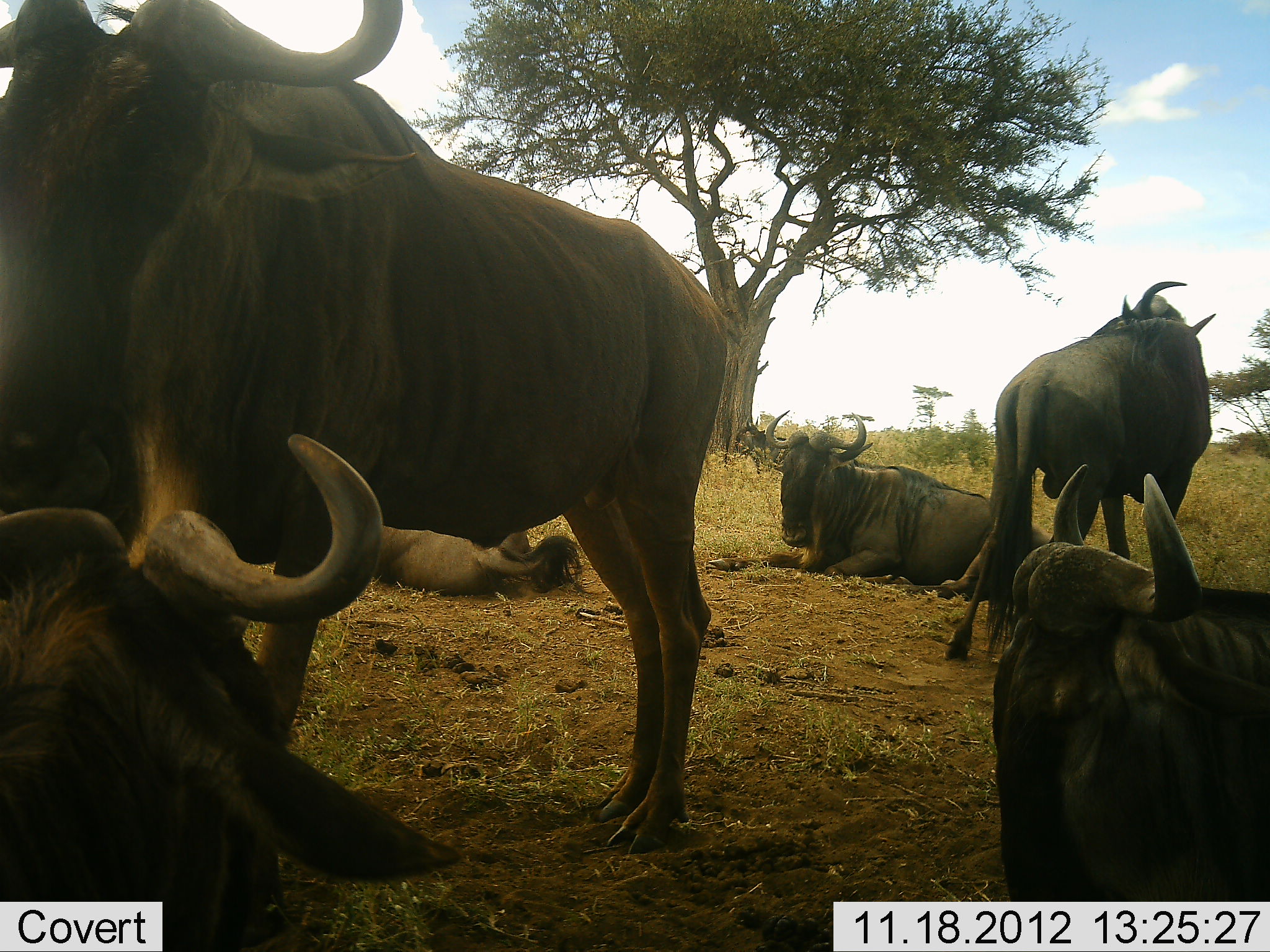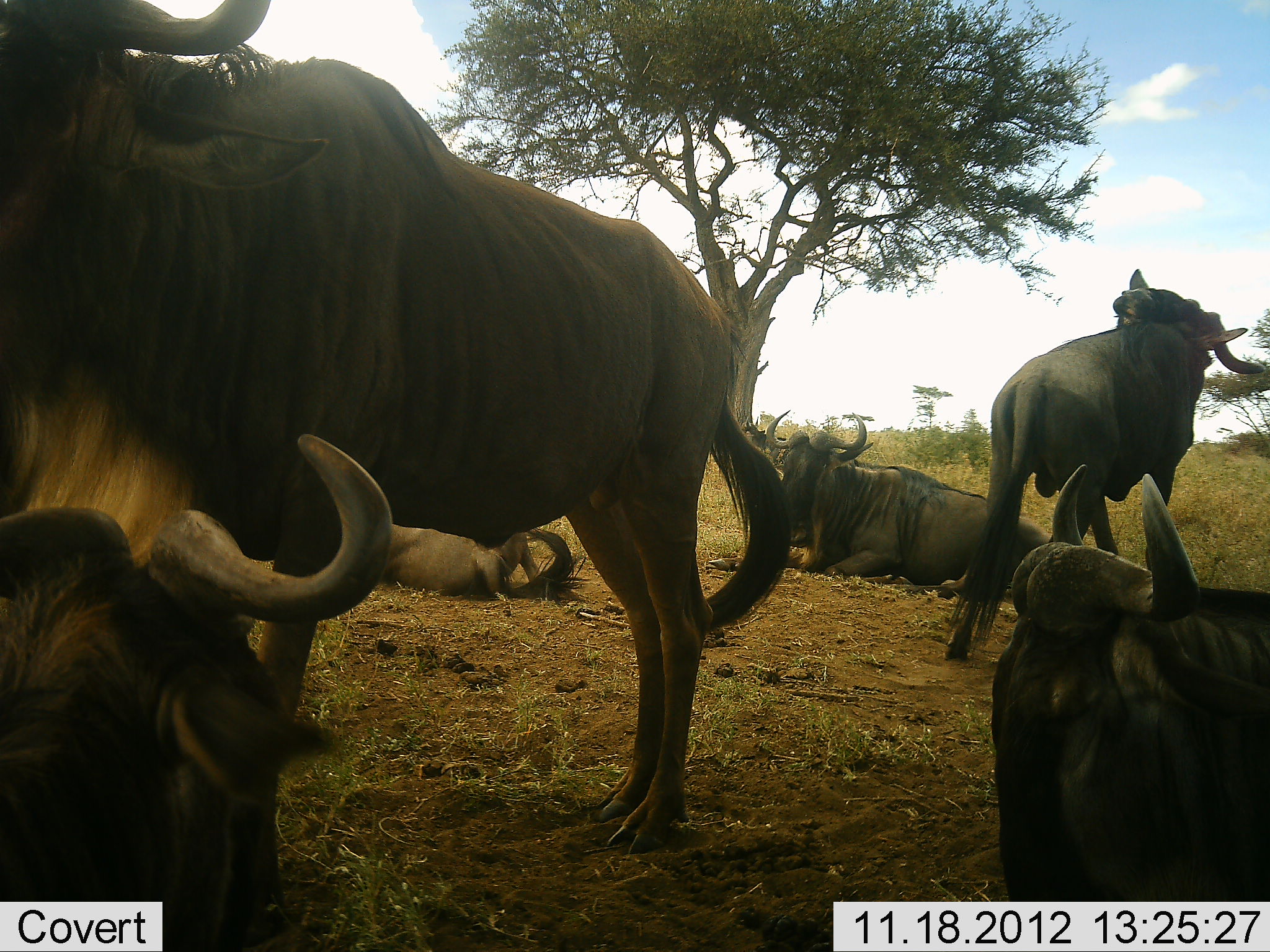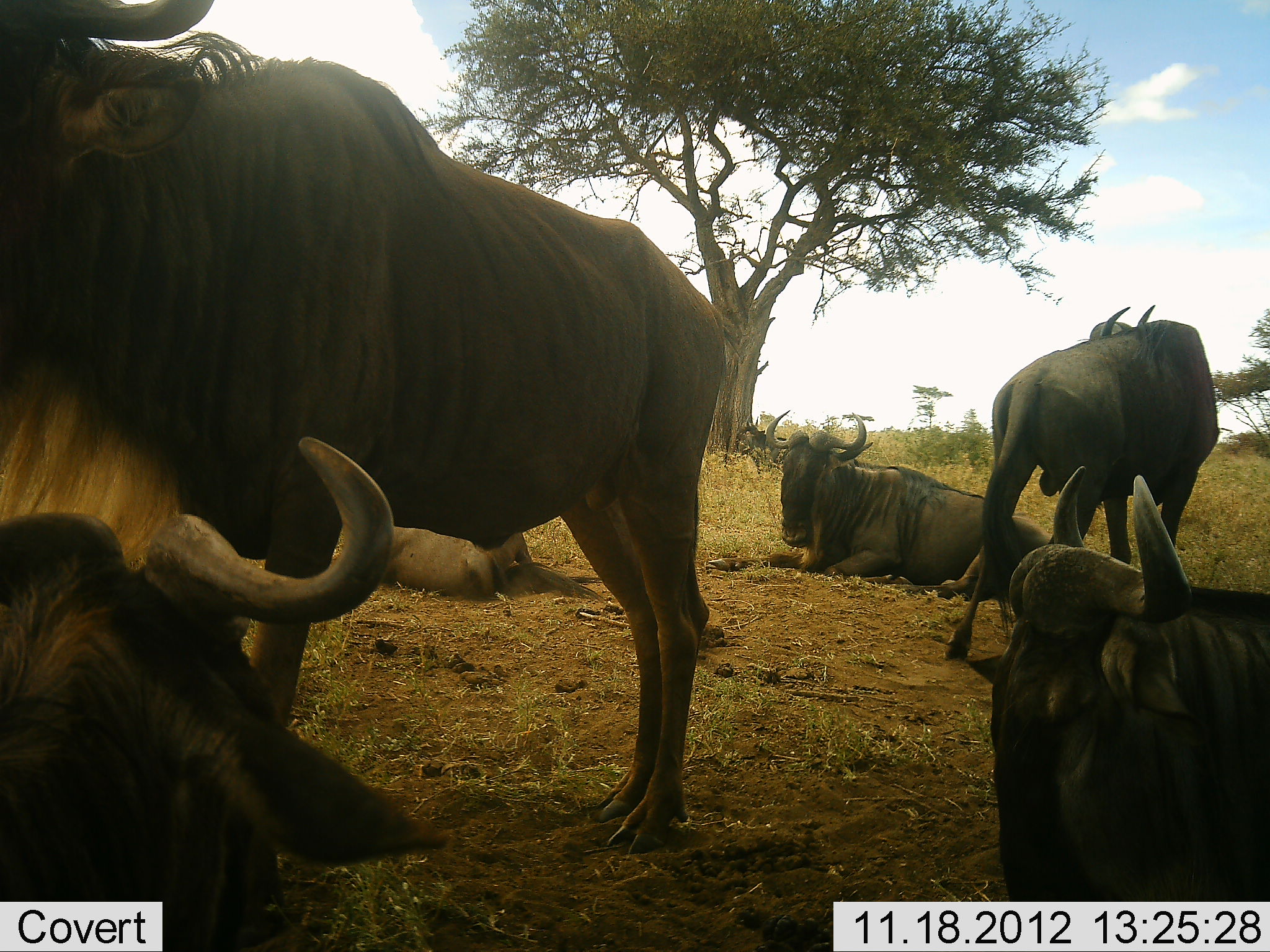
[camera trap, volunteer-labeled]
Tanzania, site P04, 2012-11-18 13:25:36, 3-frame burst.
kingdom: Animalia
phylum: Chordata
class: Mammalia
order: Artiodactyla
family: Bovidae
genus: Connochaetes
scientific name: Connochaetes taurinus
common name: blue wildebeest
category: wildebeest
Wildebeest (blue wildebeest) (Connochaetes taurinus), count 6. Behavior (volunteer vote fractions): standing 70%, resting 90%, moving 10%, interacting 0%. Young present (vote fraction): 10%. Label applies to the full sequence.